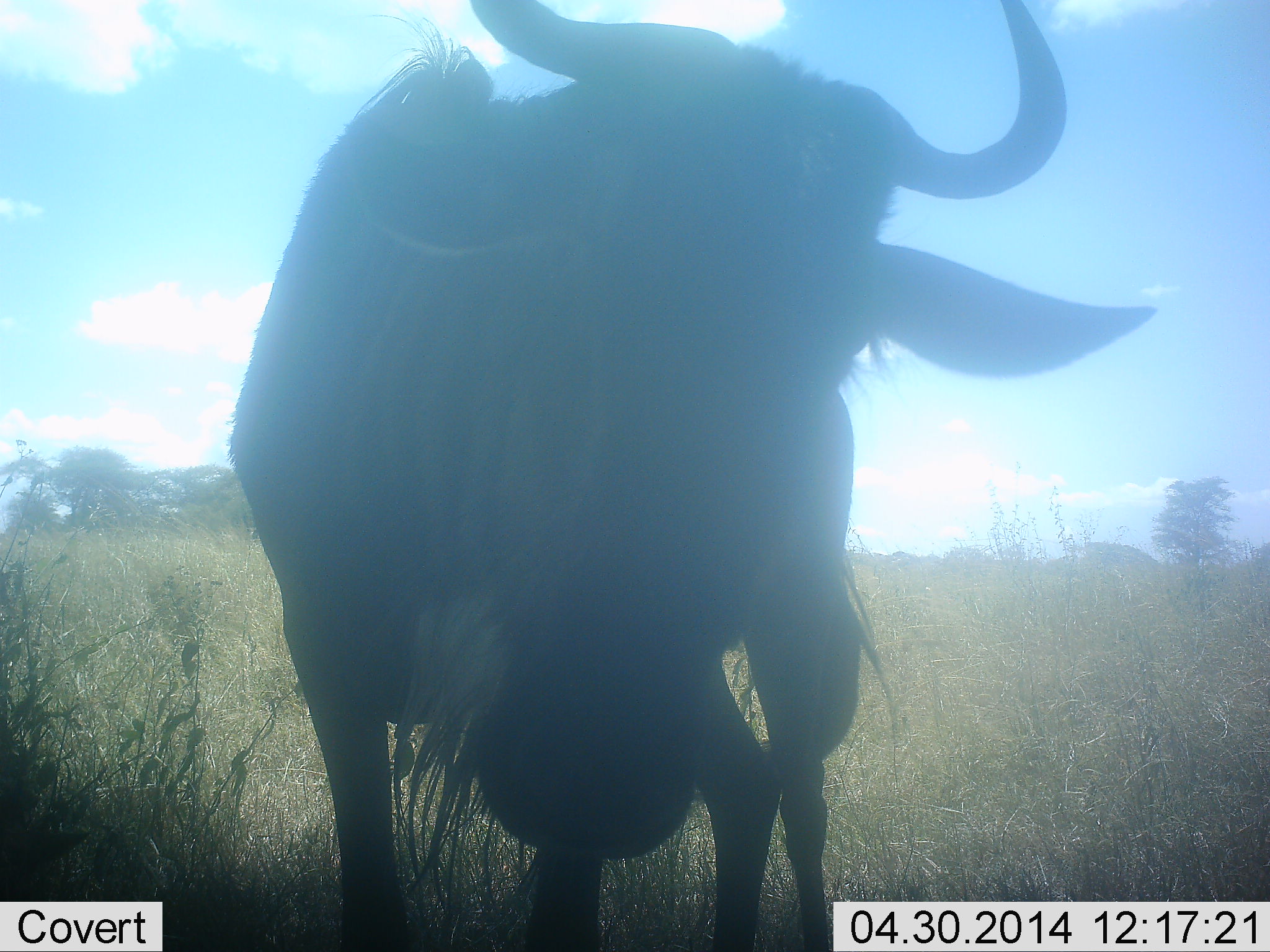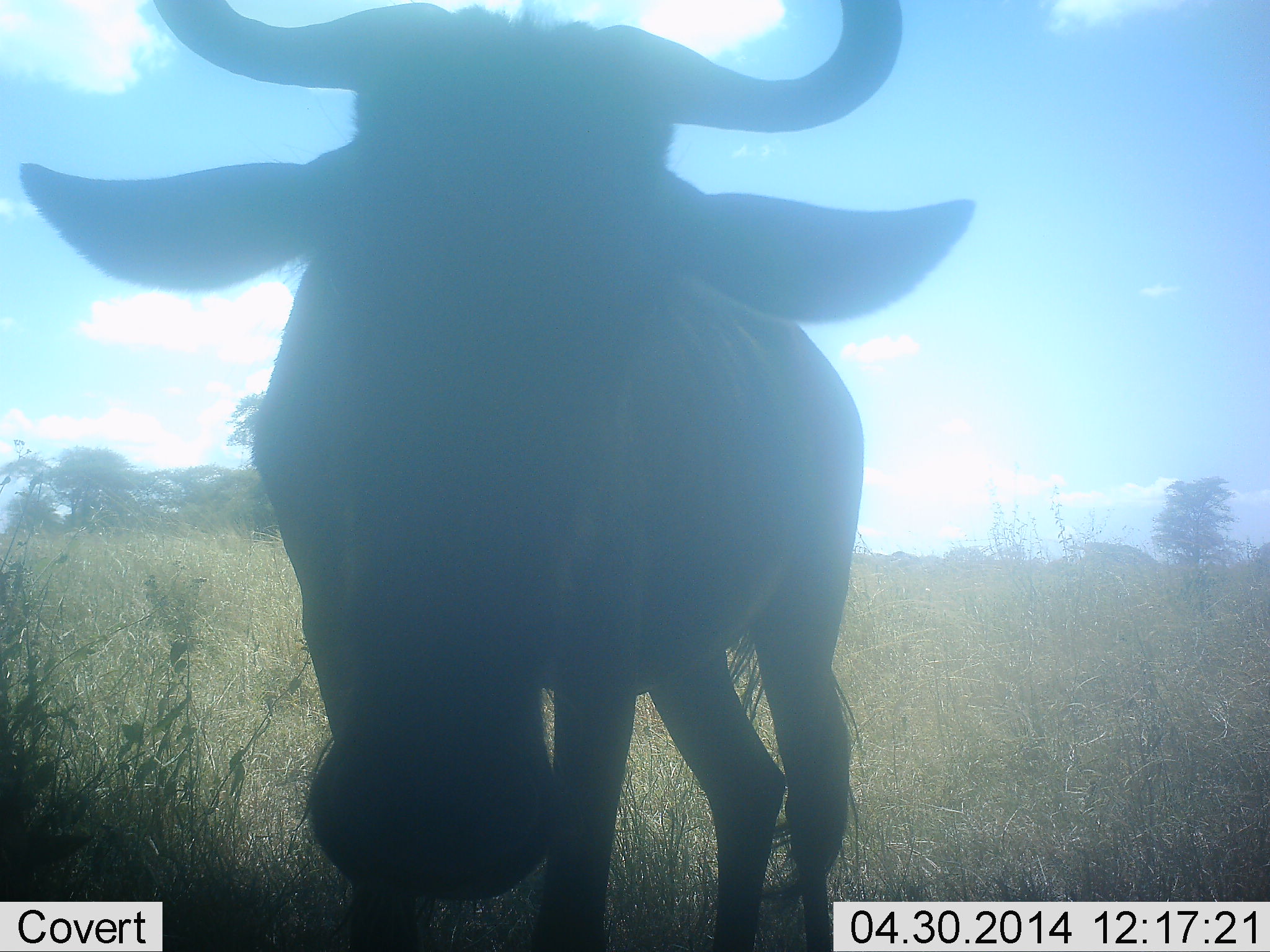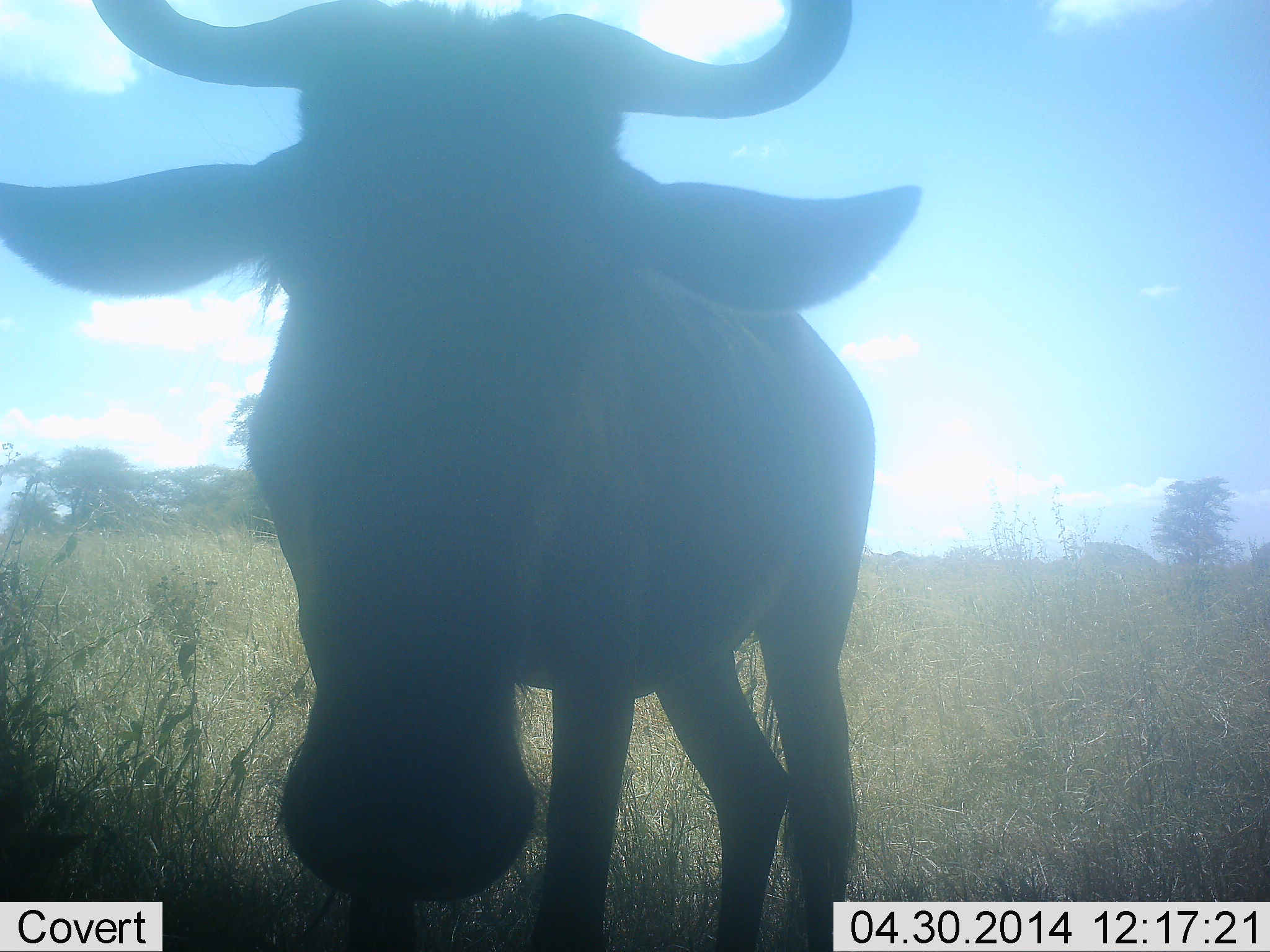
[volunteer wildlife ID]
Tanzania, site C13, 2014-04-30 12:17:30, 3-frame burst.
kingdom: Animalia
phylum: Chordata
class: Mammalia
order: Artiodactyla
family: Bovidae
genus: Connochaetes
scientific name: Connochaetes taurinus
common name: blue wildebeest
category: wildebeest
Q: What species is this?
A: Wildebeest (blue wildebeest) (Connochaetes taurinus).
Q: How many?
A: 1.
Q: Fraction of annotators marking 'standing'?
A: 90%.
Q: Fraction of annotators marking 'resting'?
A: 0%.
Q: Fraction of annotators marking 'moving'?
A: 10%.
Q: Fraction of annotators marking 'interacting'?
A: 10%.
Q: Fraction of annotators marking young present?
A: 0%.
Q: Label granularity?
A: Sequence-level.